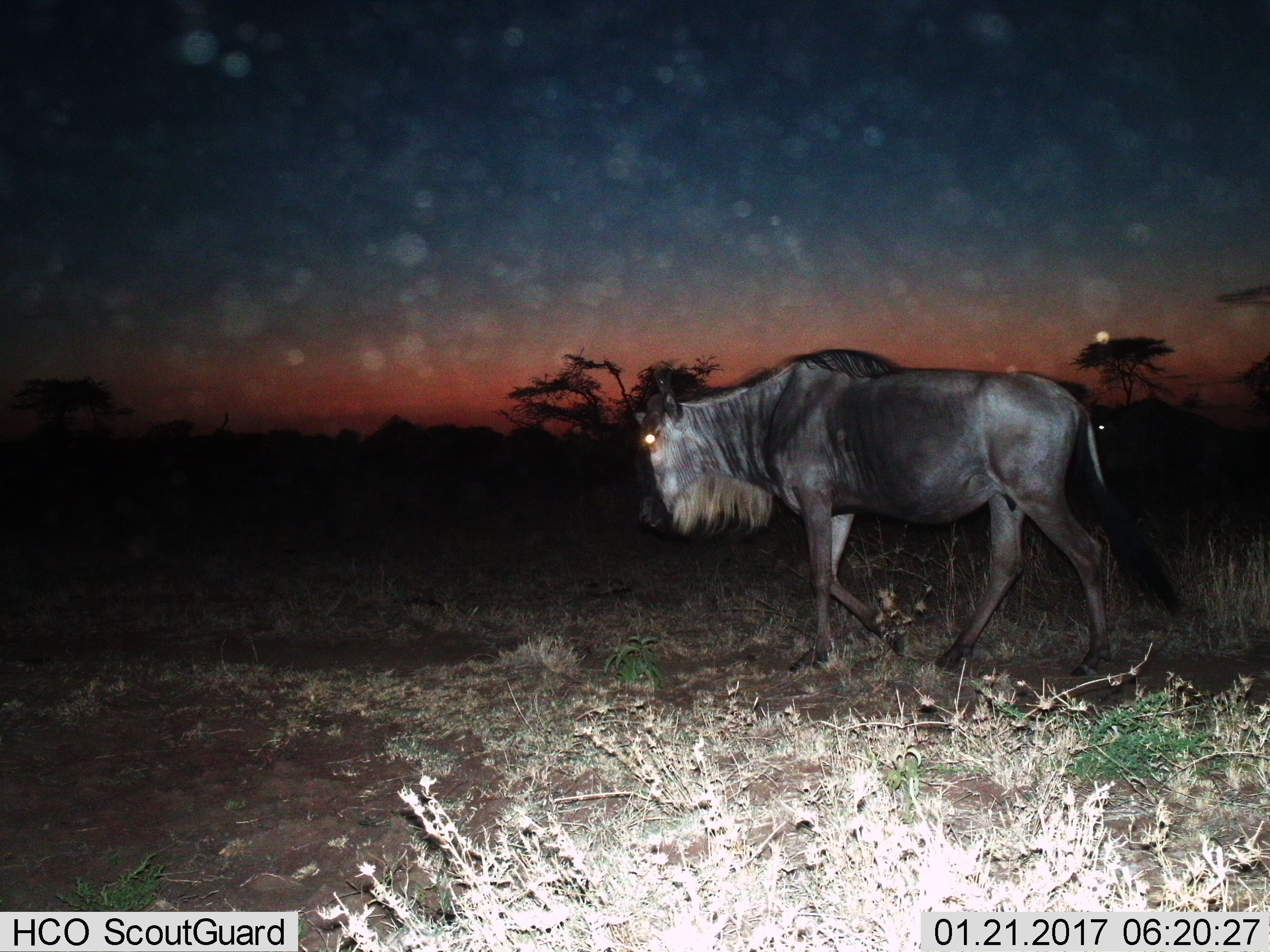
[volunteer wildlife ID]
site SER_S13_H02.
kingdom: Animalia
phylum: Chordata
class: Mammalia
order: Artiodactyla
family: Bovidae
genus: Connochaetes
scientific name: Connochaetes taurinus taurinus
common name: blue wildebeest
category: wildebeestblue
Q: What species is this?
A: Wildebeestblue (blue wildebeest) (Connochaetes taurinus taurinus).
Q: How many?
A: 1.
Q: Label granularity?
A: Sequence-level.